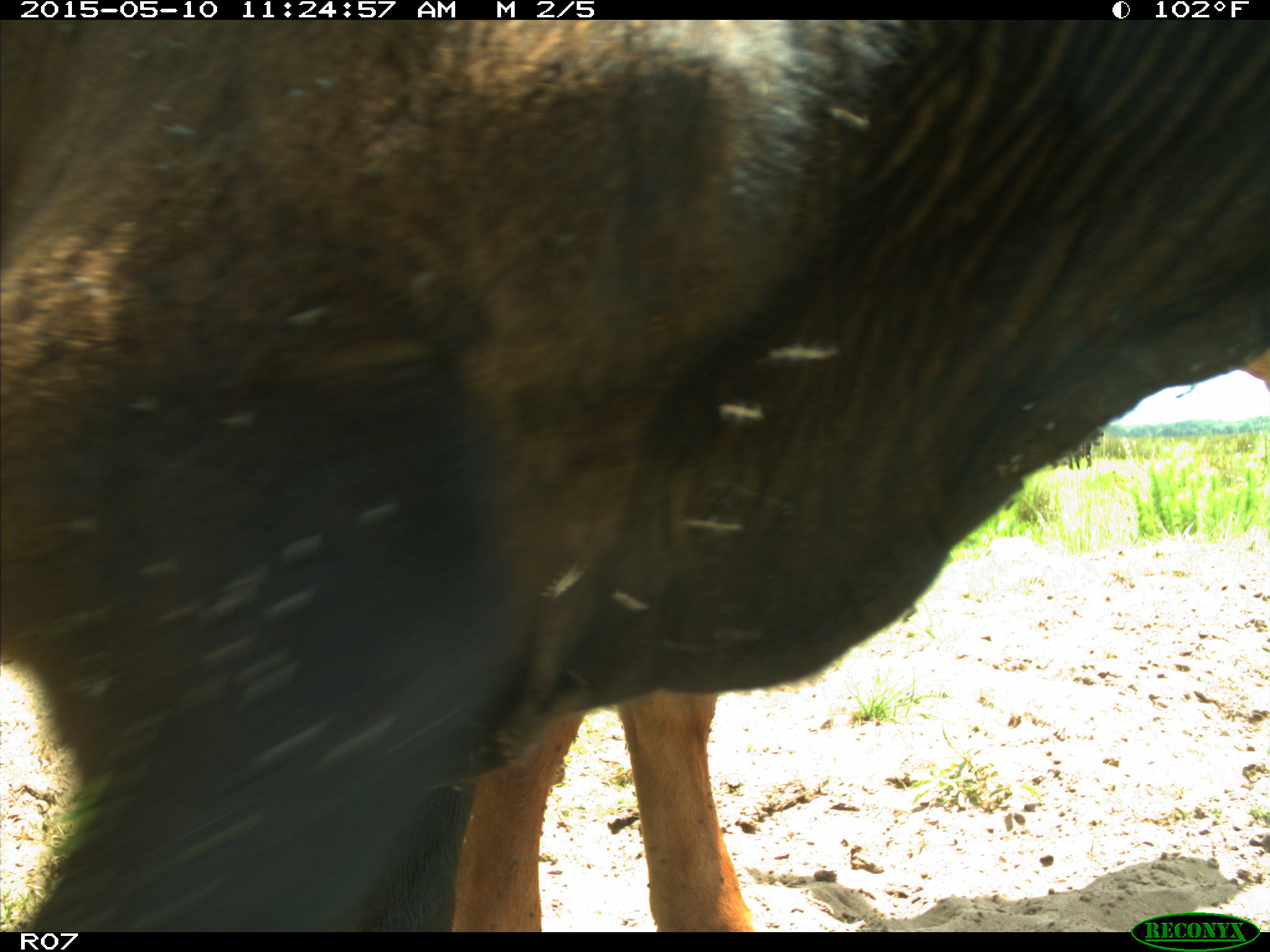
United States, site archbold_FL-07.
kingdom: Animalia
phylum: Chordata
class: Mammalia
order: Artiodactyla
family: Bovidae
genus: Bos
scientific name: Bos taurus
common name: domestic cow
Bos taurus (domestic cow).